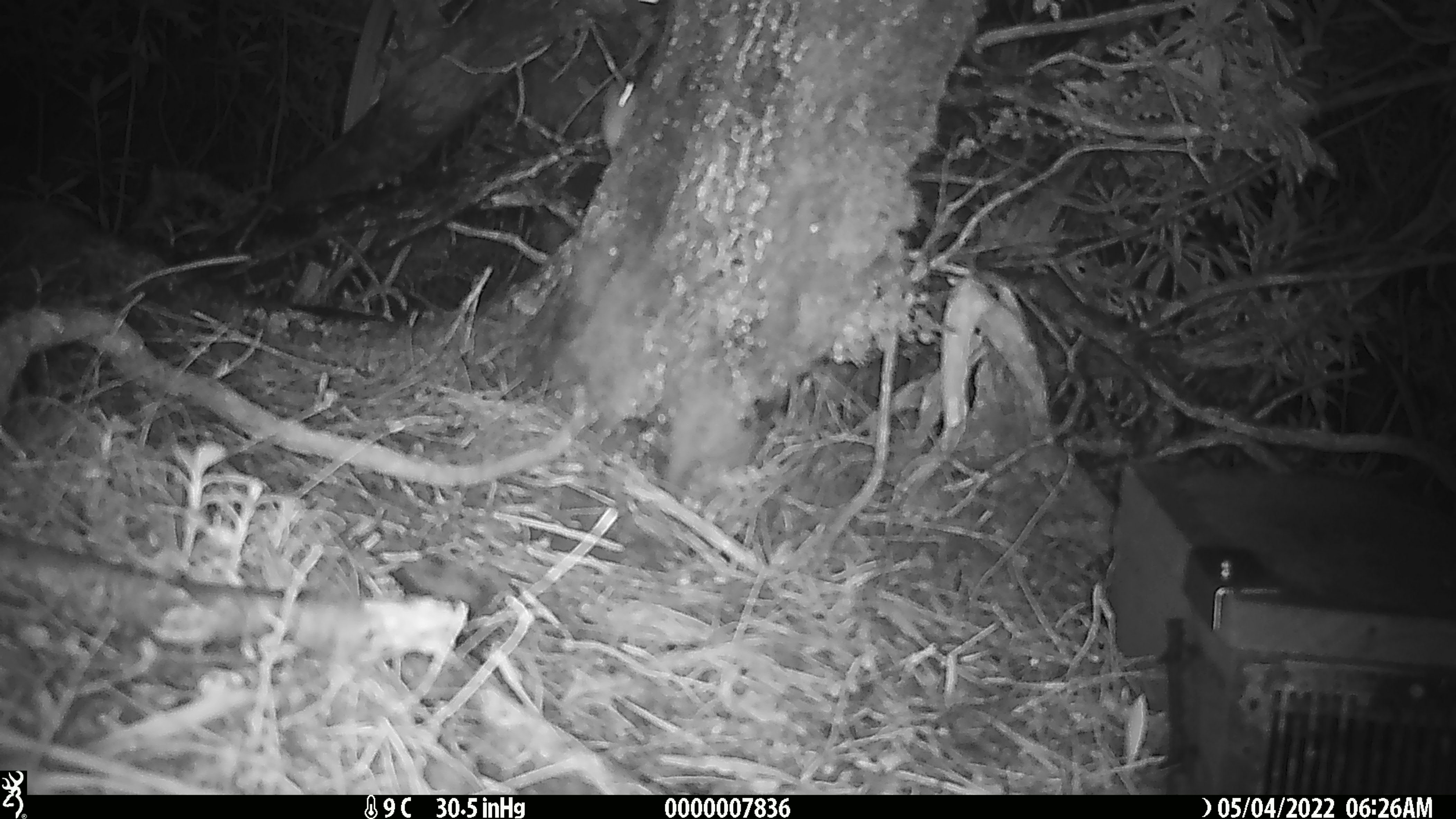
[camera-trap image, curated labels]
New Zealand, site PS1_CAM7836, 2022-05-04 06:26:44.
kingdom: Animalia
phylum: Chordata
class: Mammalia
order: Rodentia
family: Muridae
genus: Mus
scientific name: Mus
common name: mouse